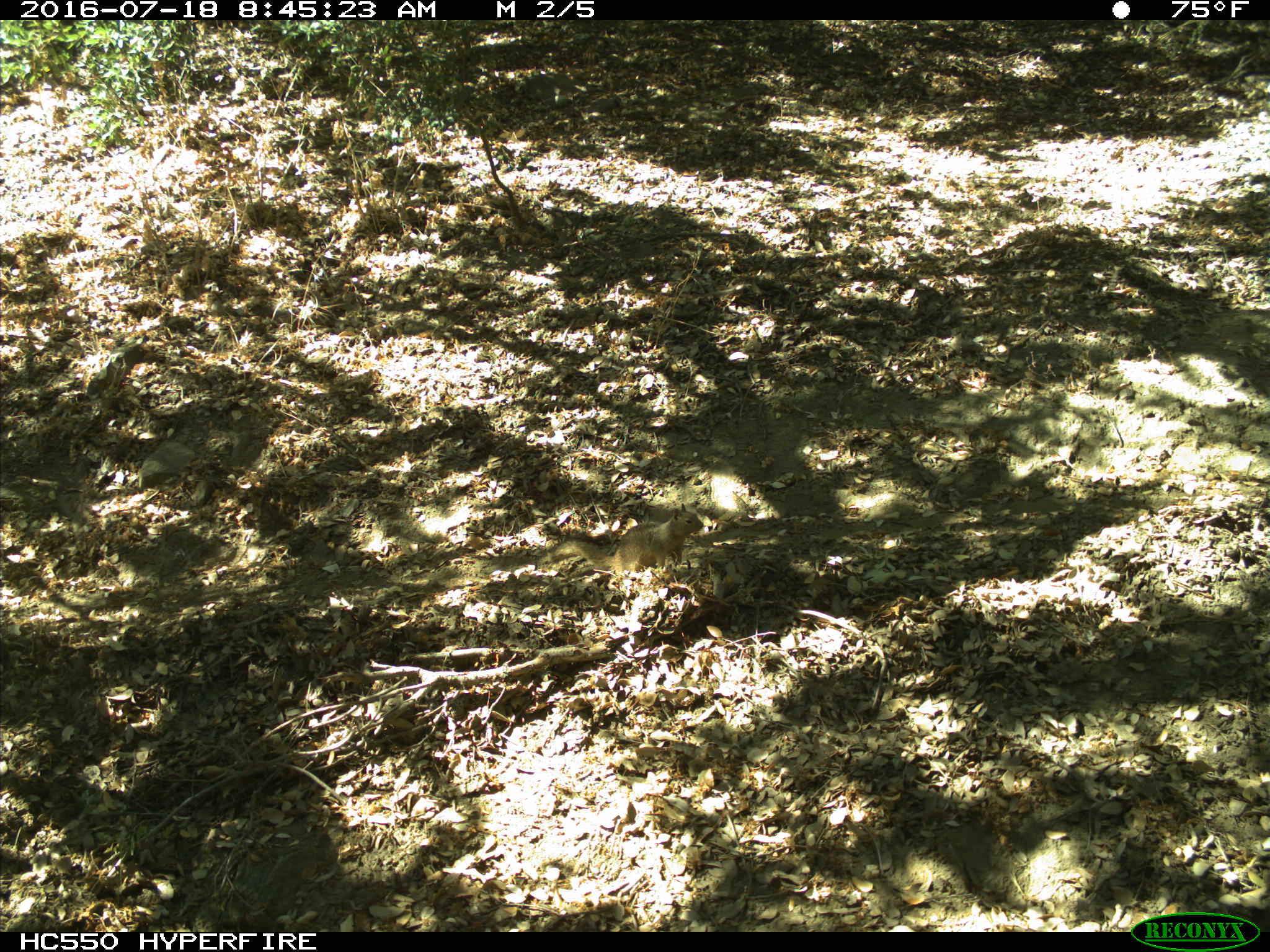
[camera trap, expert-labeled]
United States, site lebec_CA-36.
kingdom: Animalia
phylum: Chordata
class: Mammalia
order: Rodentia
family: Sciuridae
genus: Otospermophilus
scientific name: Otospermophilus beecheyi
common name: california ground squirrel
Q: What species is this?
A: Otospermophilus beecheyi (california ground squirrel).